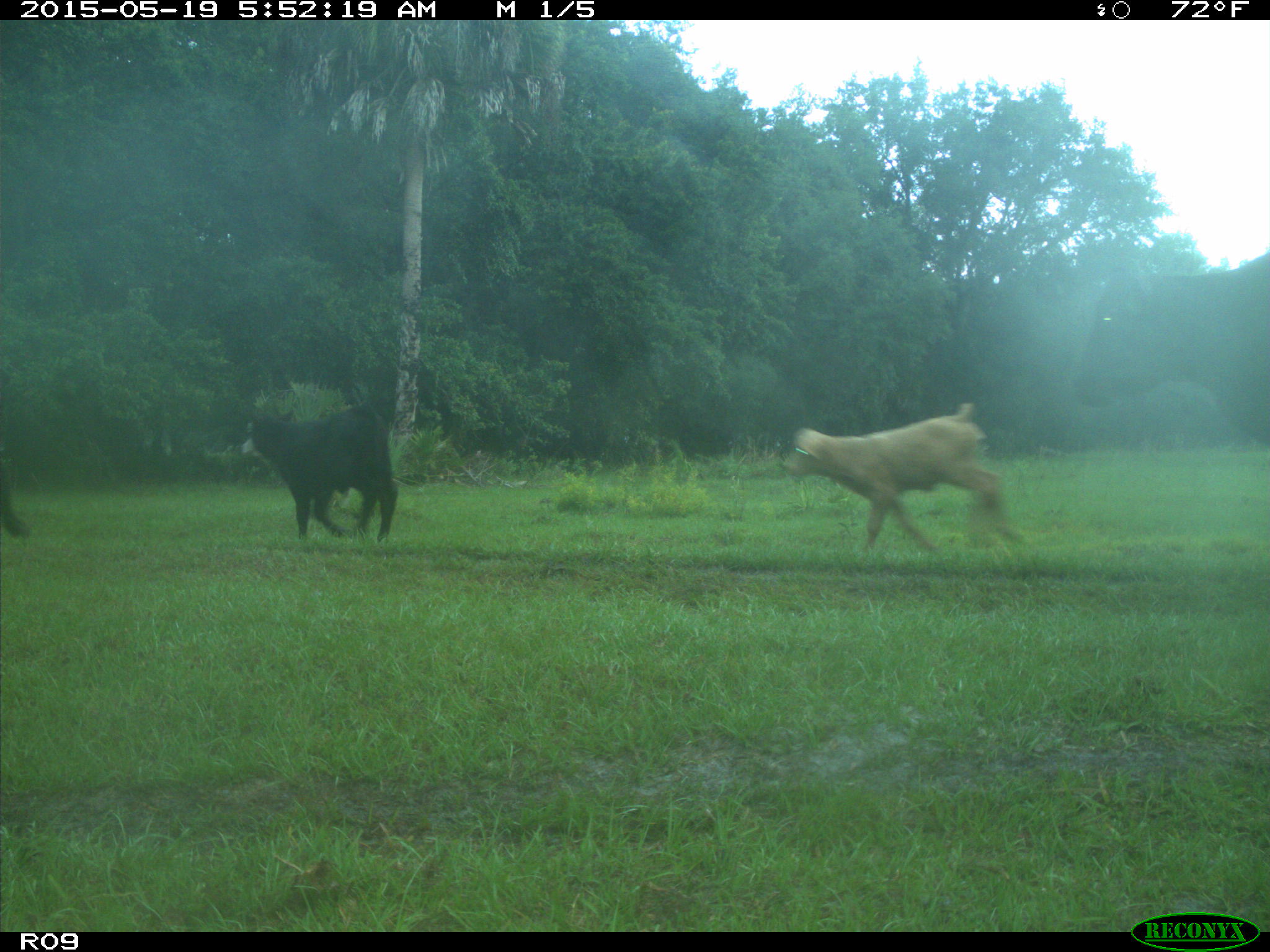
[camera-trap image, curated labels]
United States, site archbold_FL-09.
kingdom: Animalia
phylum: Chordata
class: Mammalia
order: Artiodactyla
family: Bovidae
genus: Bos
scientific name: Bos taurus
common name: domestic cow